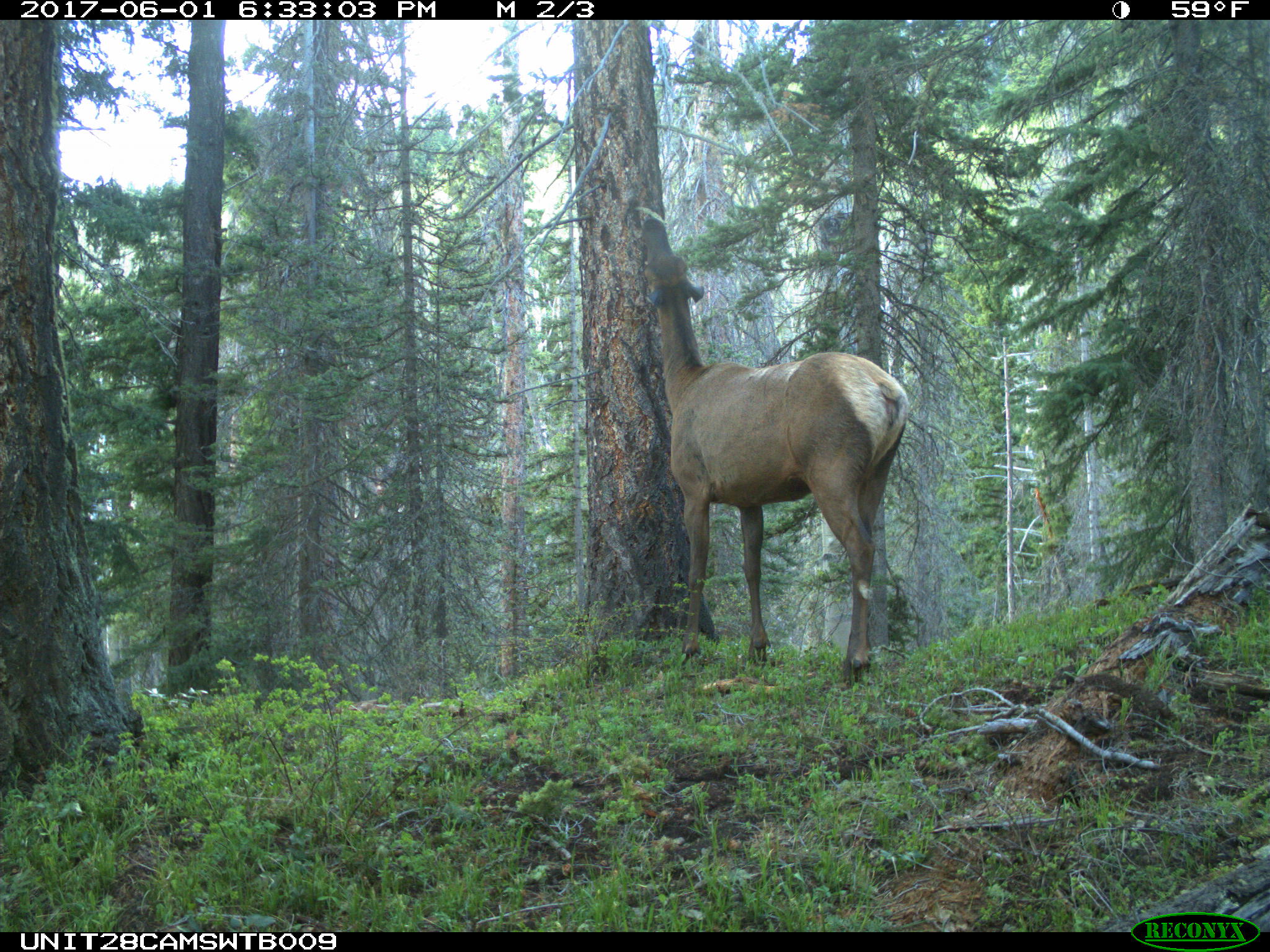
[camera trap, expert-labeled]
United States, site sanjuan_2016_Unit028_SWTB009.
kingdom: Animalia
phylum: Chordata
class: Mammalia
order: Artiodactyla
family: Cervidae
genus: Cervus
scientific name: Cervus elaphus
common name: red deer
Cervus elaphus (red deer).